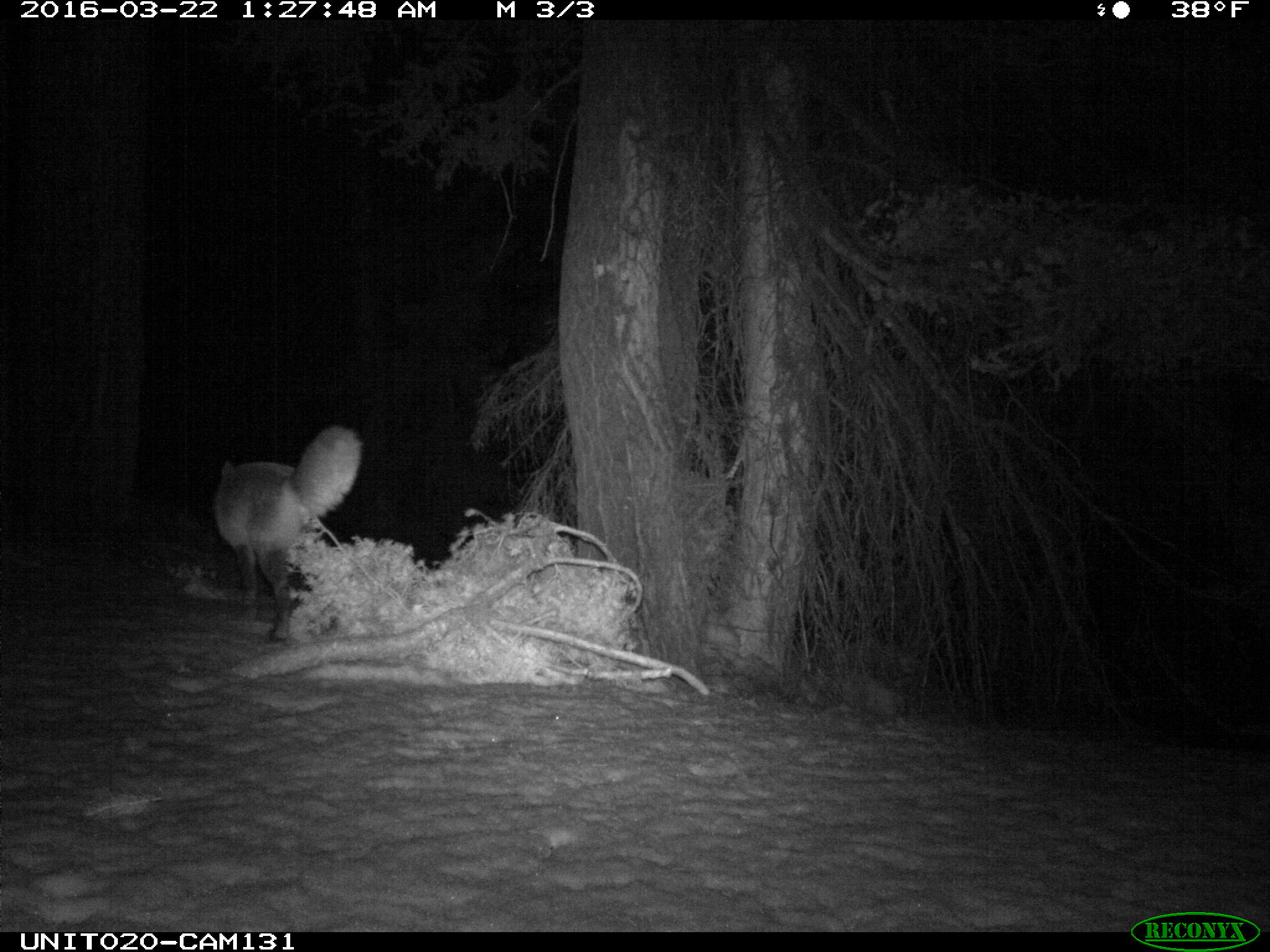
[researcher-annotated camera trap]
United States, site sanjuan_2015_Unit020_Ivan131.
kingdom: Animalia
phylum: Chordata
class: Mammalia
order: Carnivora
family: Canidae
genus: Vulpes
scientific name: Vulpes vulpes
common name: red fox